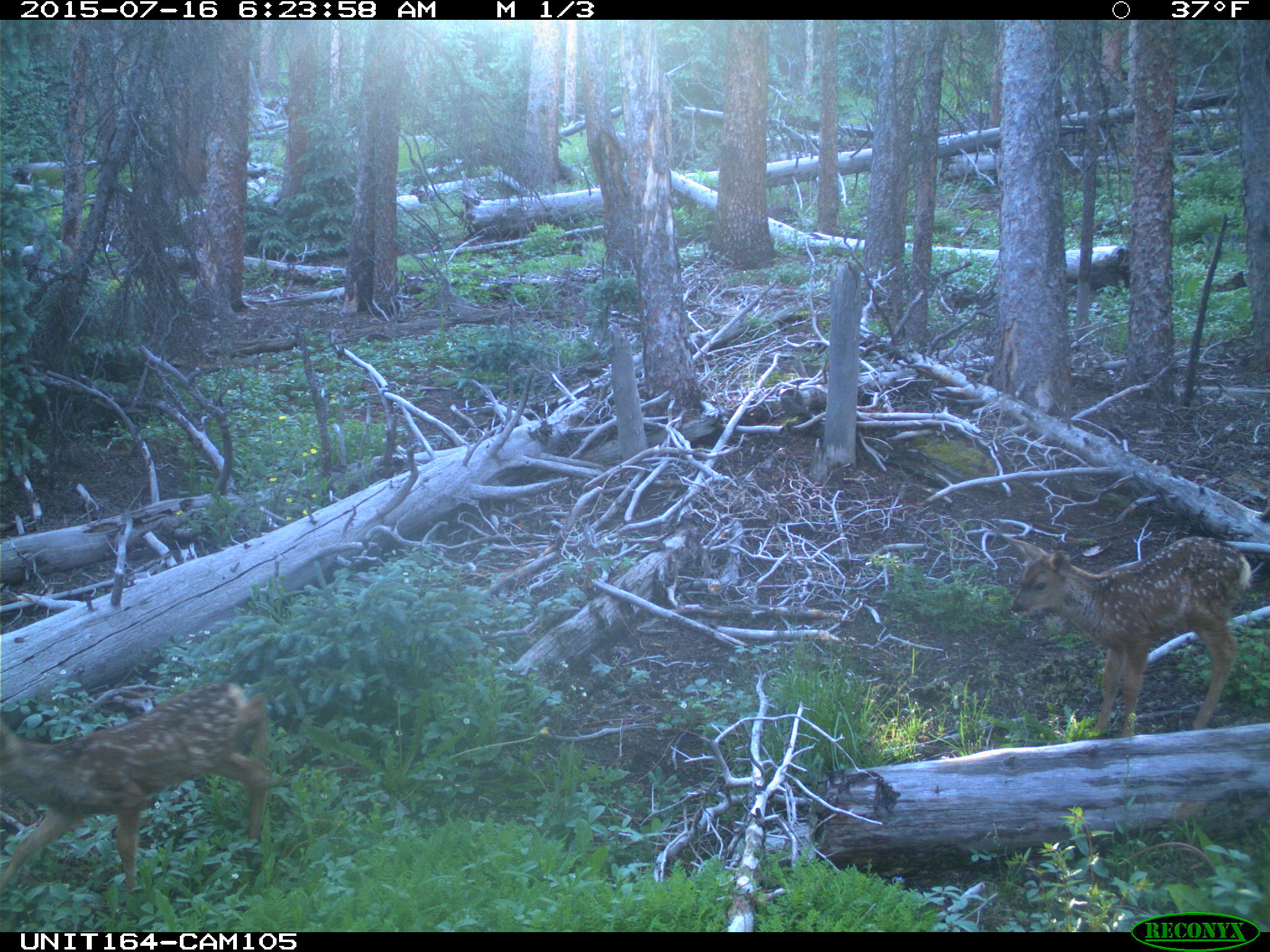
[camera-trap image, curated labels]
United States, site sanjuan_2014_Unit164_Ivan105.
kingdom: Animalia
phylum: Chordata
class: Mammalia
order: Artiodactyla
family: Cervidae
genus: Odocoileus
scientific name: Odocoileus hemionus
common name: mule deer